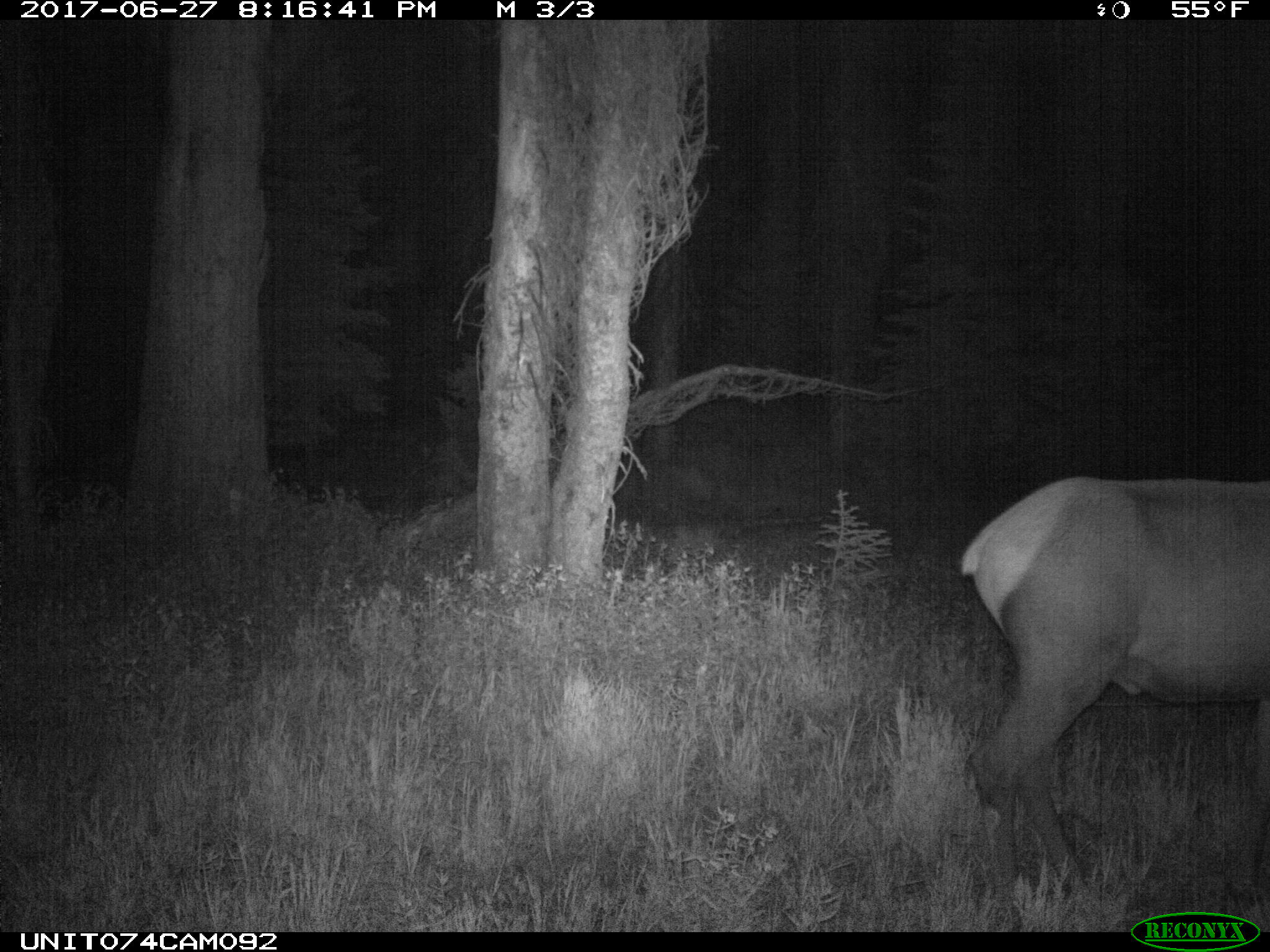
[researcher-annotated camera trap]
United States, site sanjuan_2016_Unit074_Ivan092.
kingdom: Animalia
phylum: Chordata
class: Mammalia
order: Artiodactyla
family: Cervidae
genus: Cervus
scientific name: Cervus elaphus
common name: red deer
Cervus elaphus (red deer).